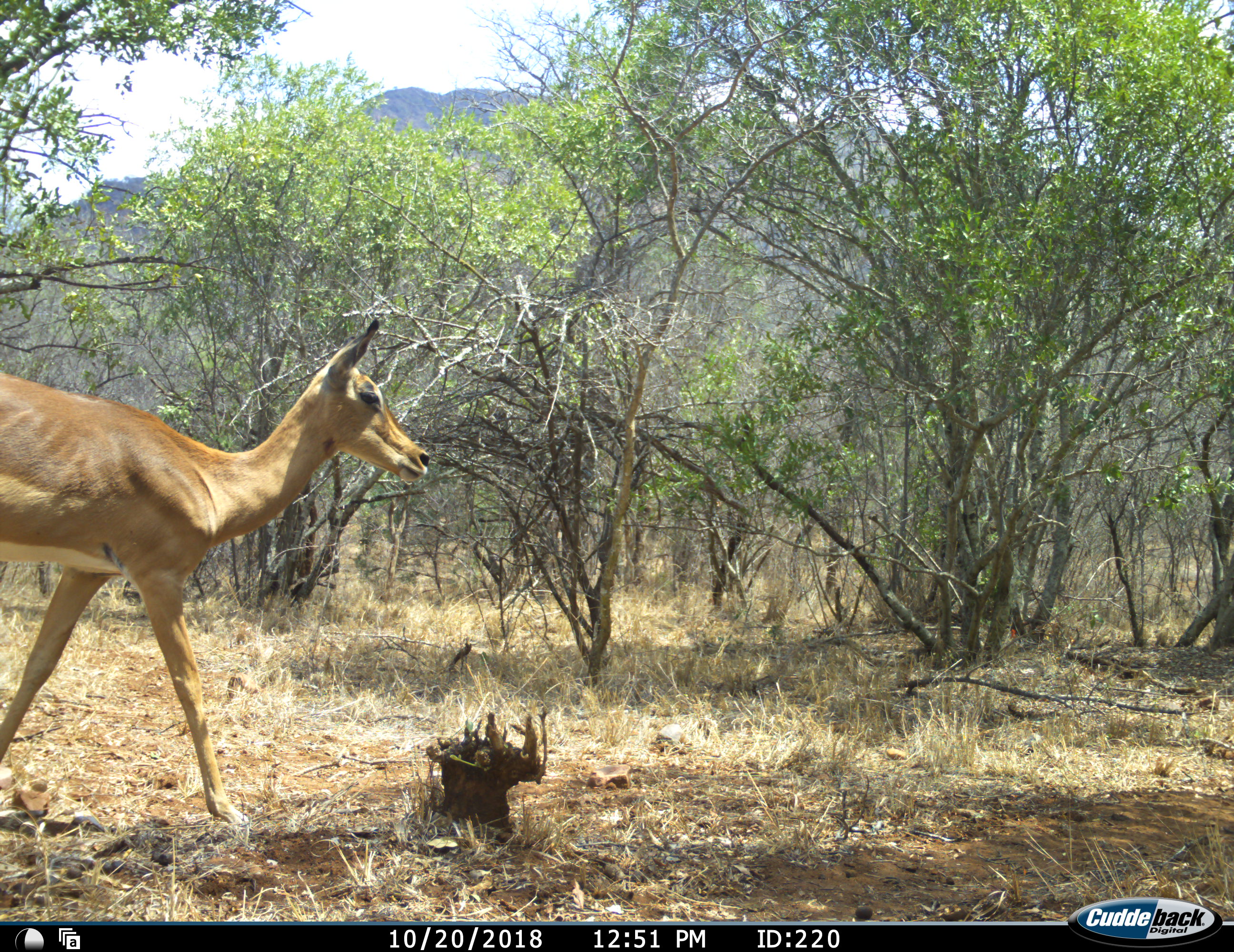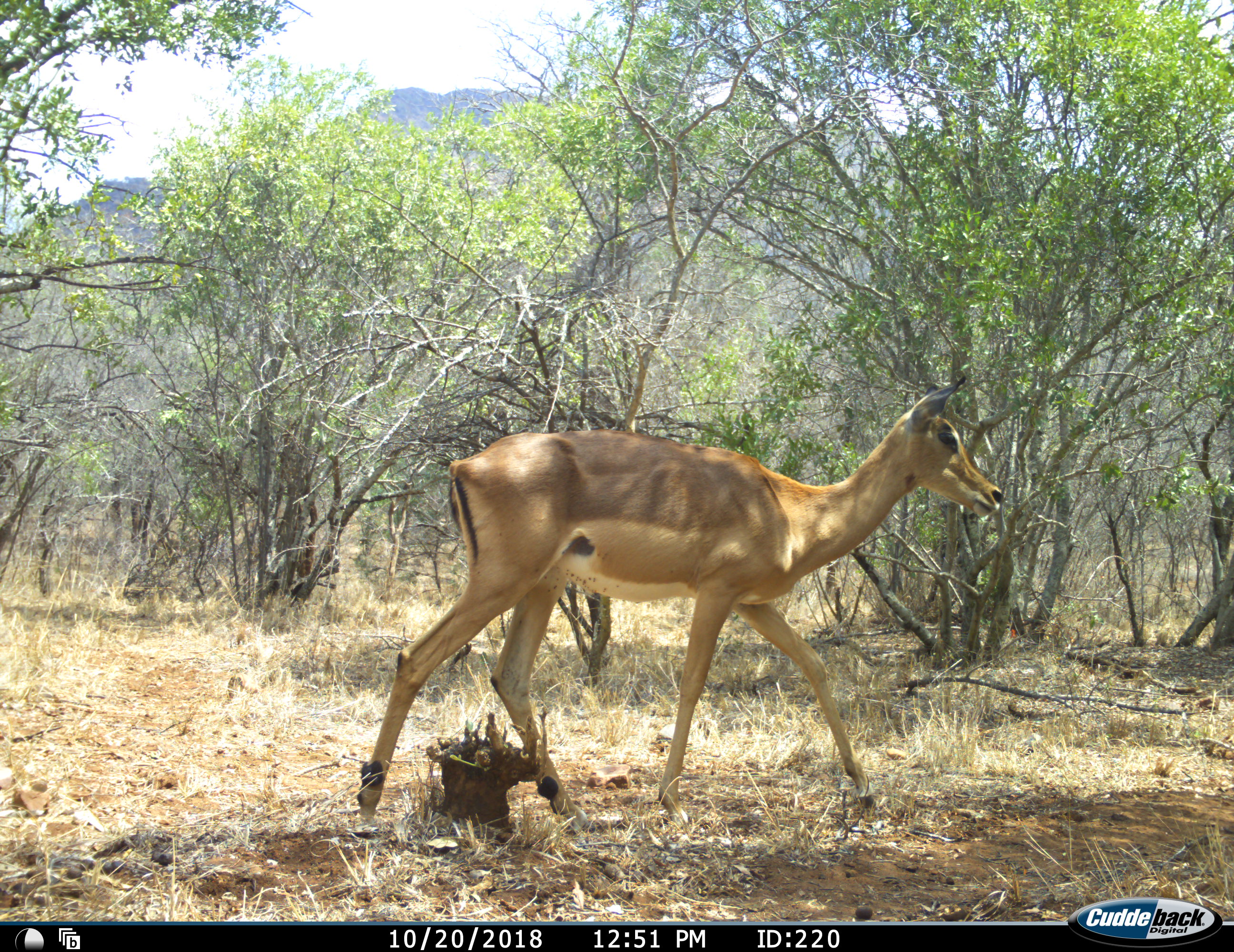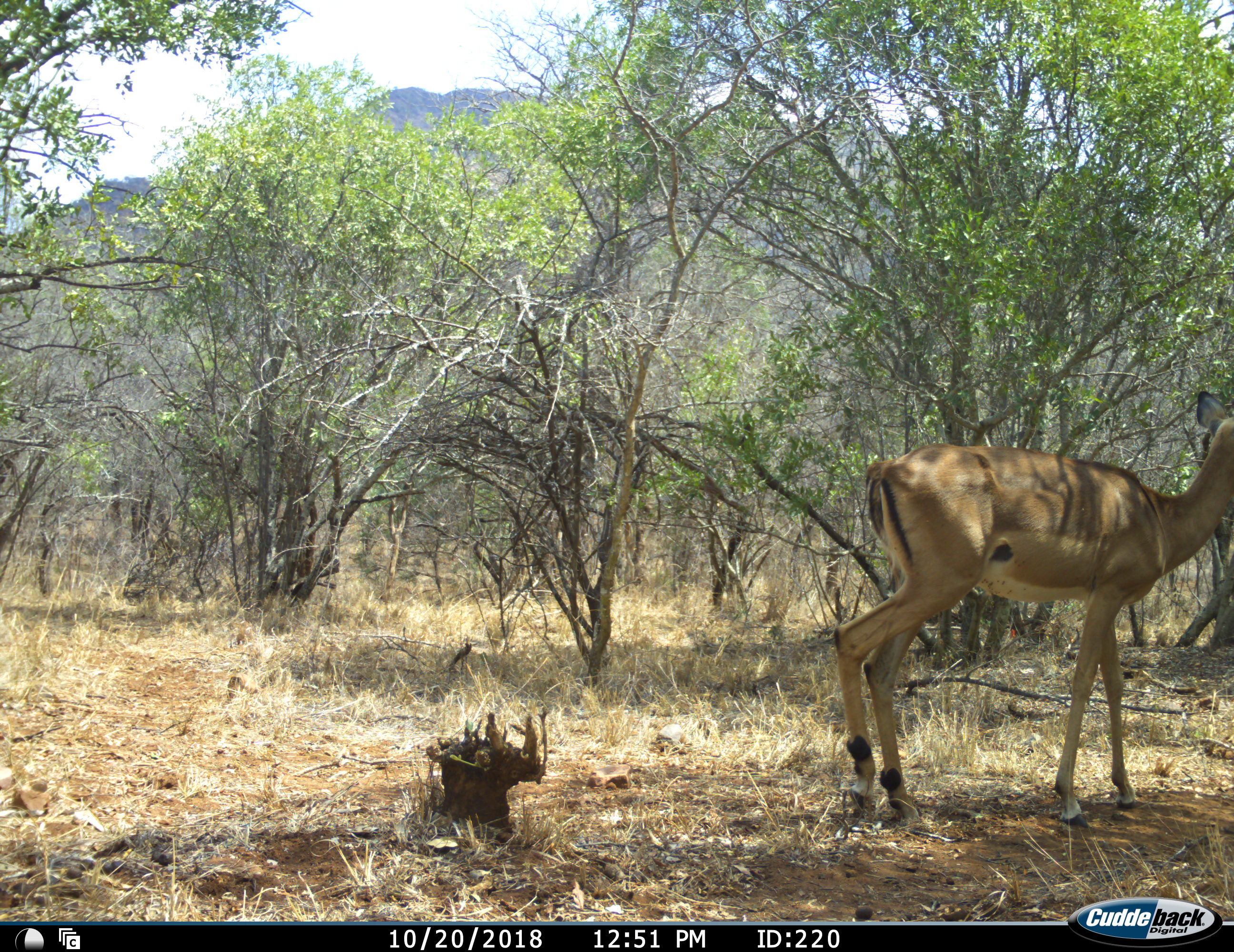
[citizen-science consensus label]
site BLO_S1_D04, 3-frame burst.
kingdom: Animalia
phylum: Chordata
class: Mammalia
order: Artiodactyla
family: Bovidae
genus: Aepyceros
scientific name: Aepyceros melampus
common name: impala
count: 1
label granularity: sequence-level